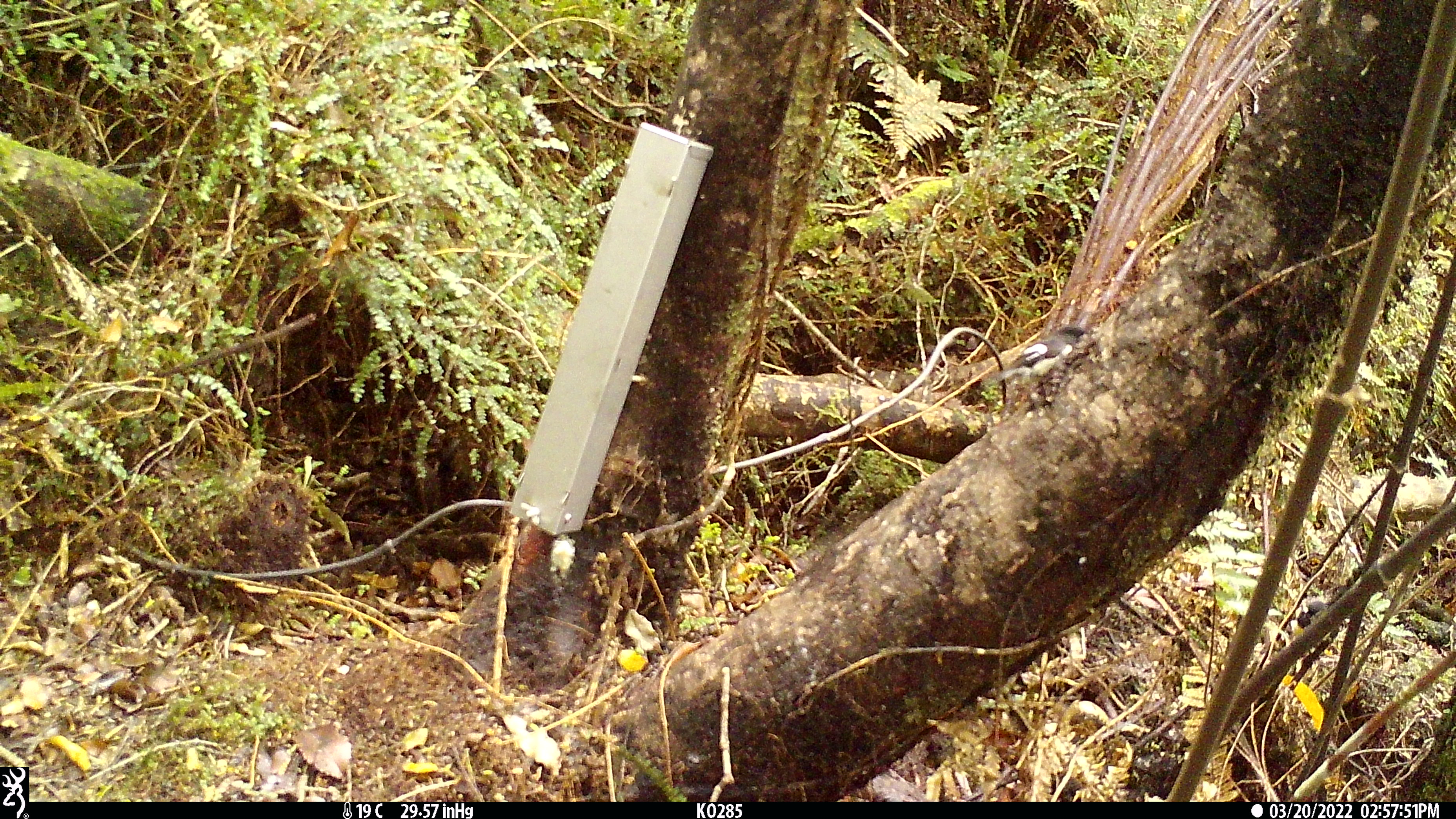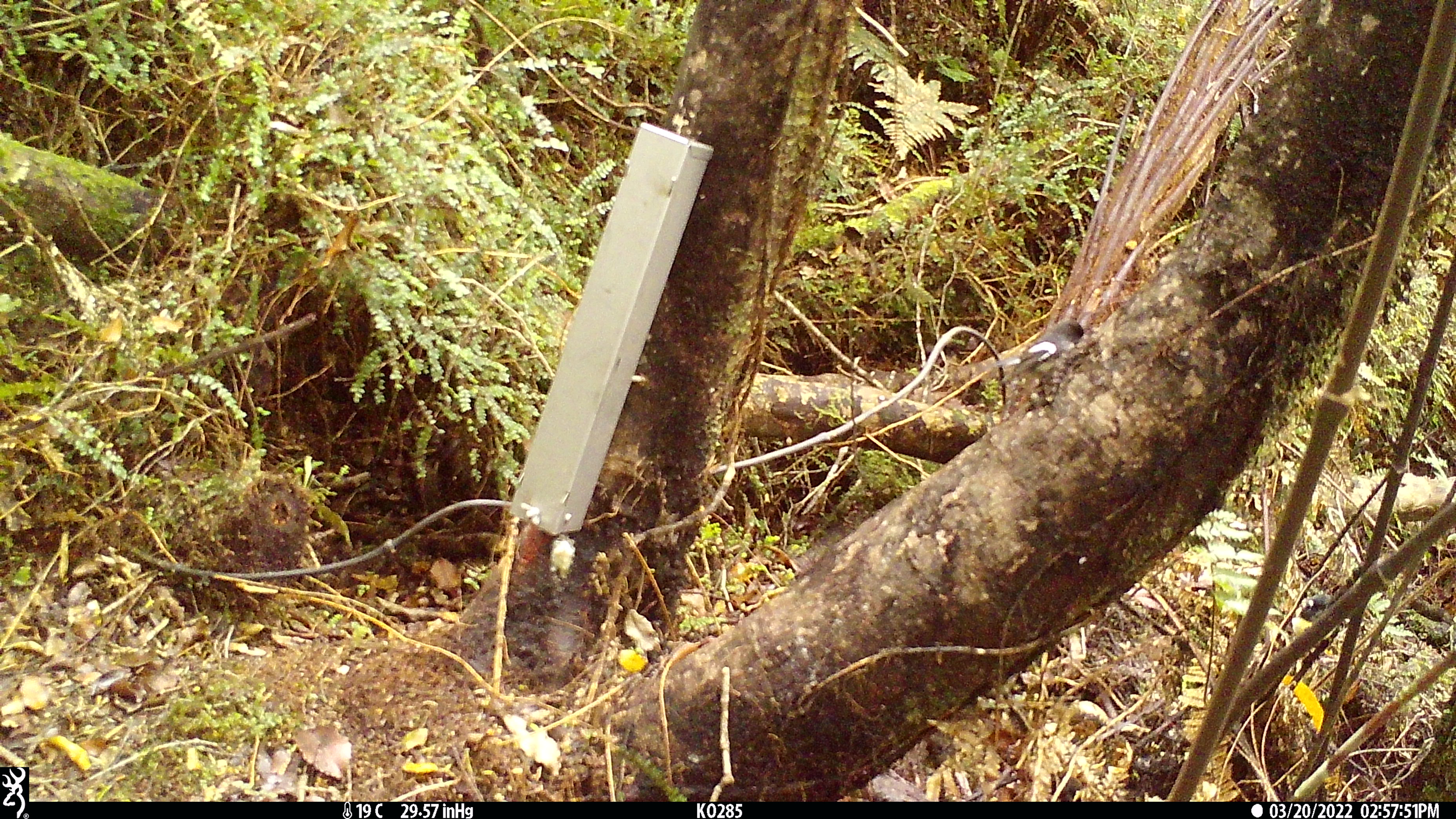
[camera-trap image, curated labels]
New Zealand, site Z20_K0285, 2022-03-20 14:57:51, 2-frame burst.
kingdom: Animalia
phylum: Chordata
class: Aves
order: Passeriformes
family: Petroicidae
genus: Petroica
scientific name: Petroica macrocephala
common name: tomtit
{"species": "tomtit (Petroica macrocephala)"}